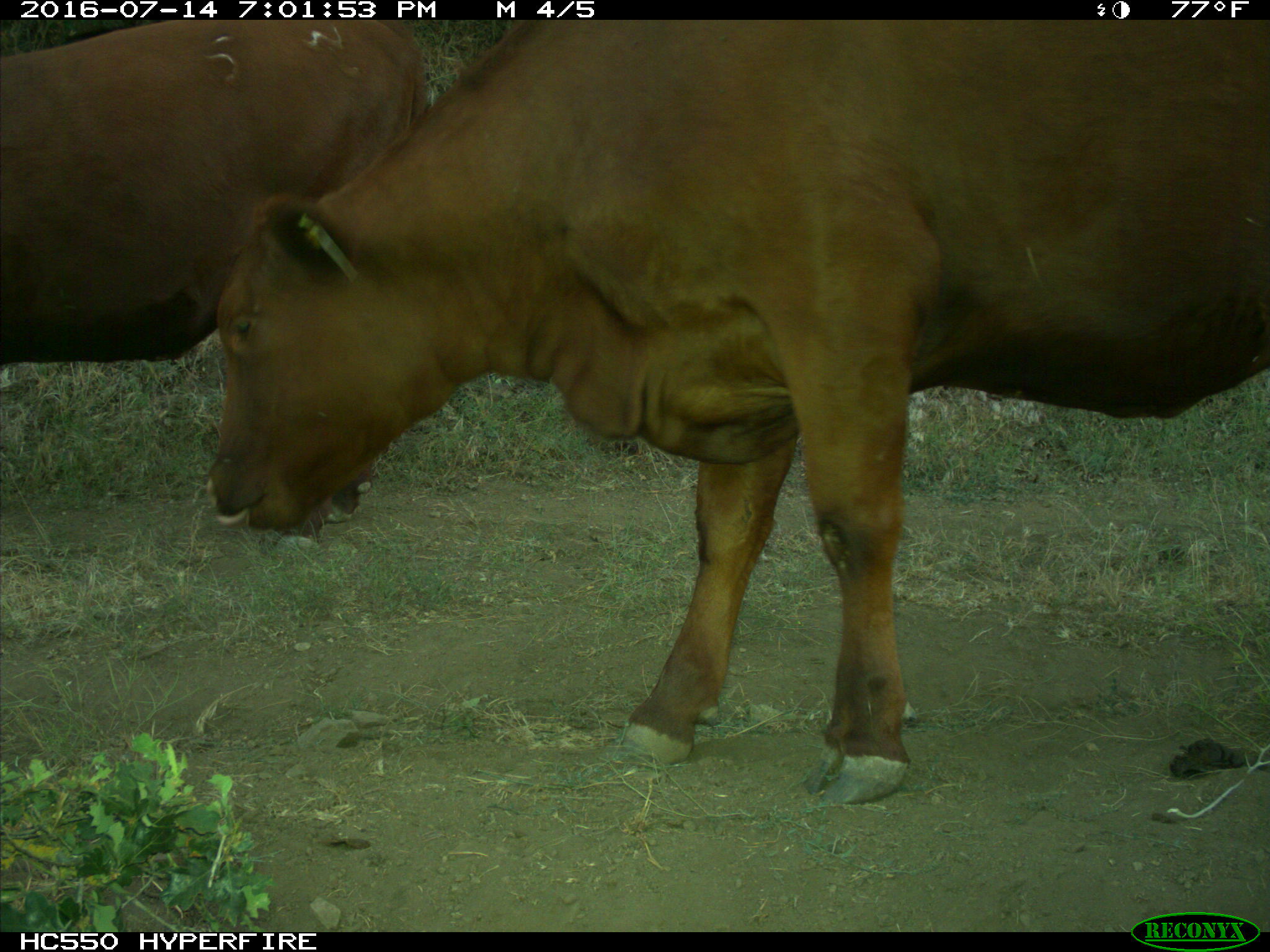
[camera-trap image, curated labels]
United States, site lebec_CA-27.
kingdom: Animalia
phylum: Chordata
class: Mammalia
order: Artiodactyla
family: Bovidae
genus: Bos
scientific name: Bos taurus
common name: domestic cow